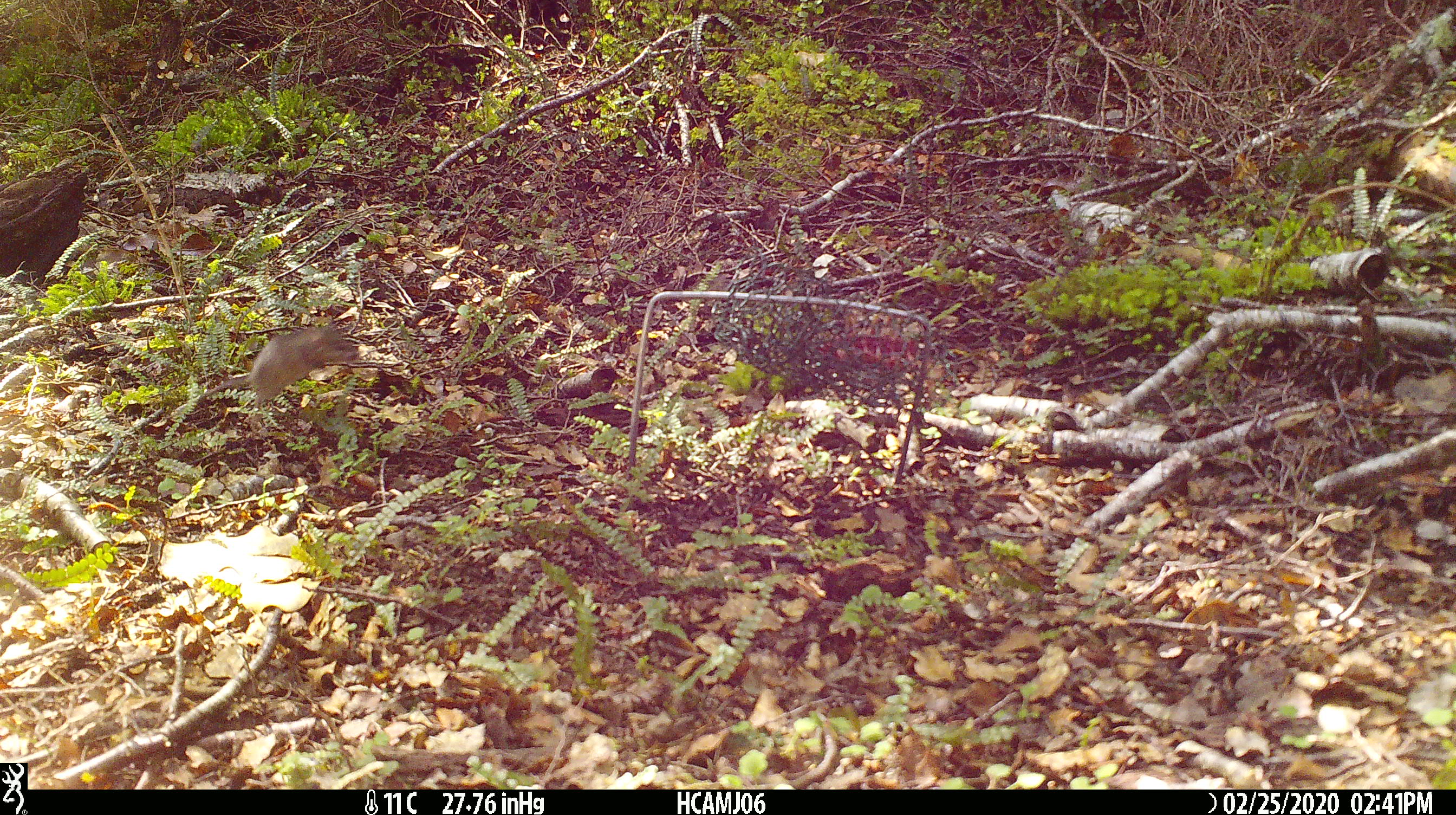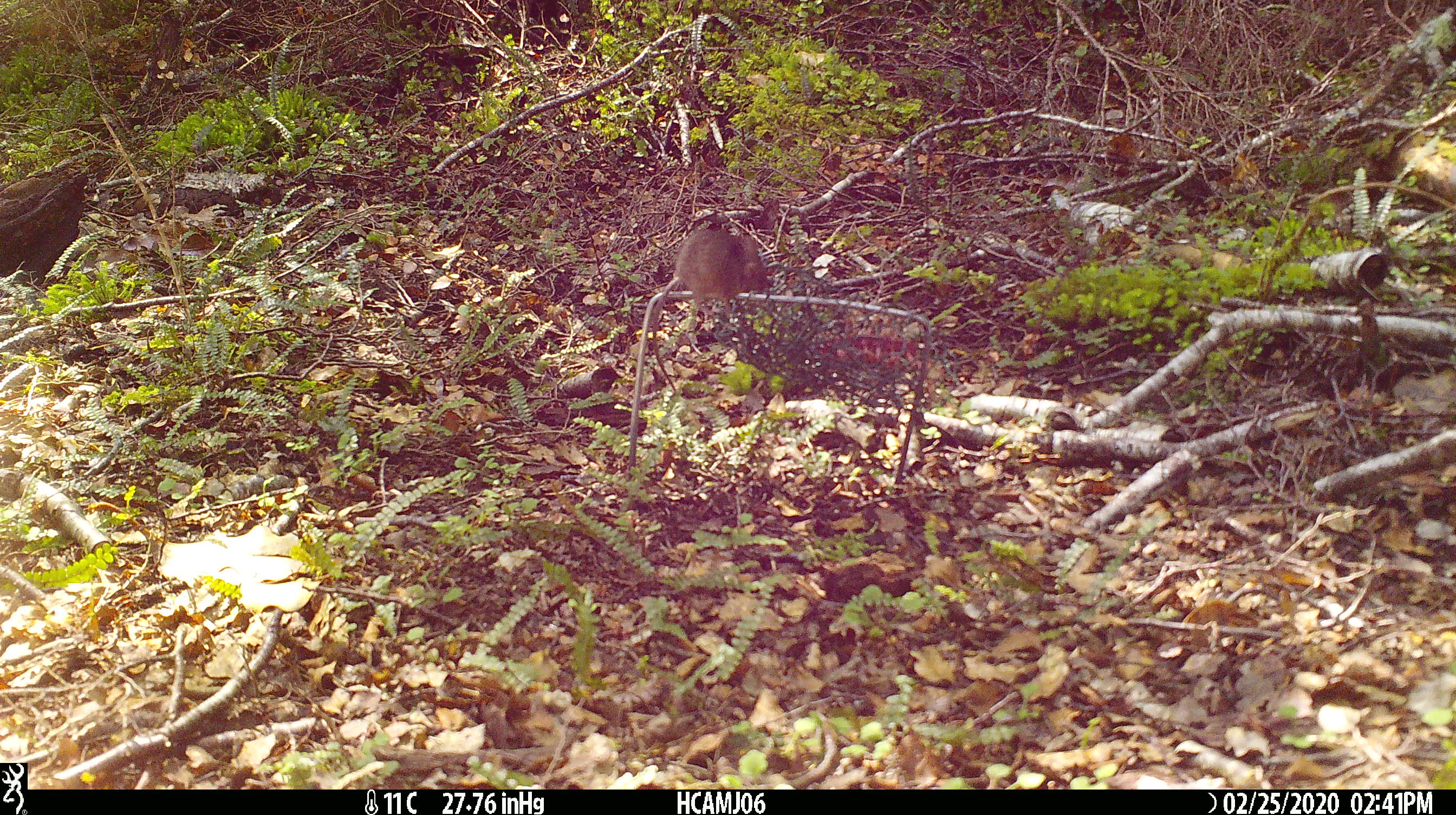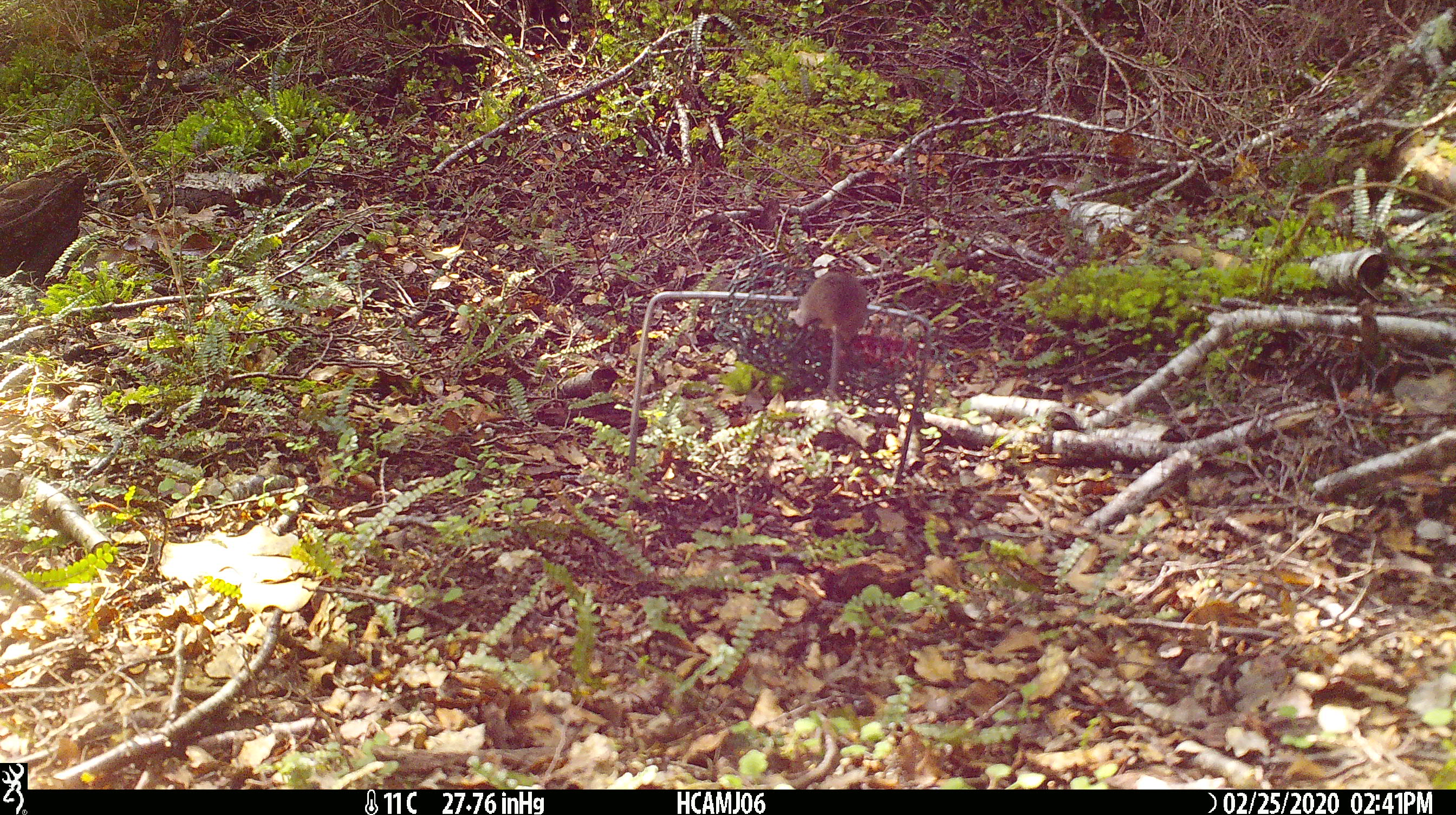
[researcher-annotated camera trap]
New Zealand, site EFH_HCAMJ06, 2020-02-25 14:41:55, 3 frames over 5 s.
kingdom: Animalia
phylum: Chordata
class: Mammalia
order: Rodentia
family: Muridae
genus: Mus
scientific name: Mus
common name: mouse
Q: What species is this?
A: Mouse (Mus).